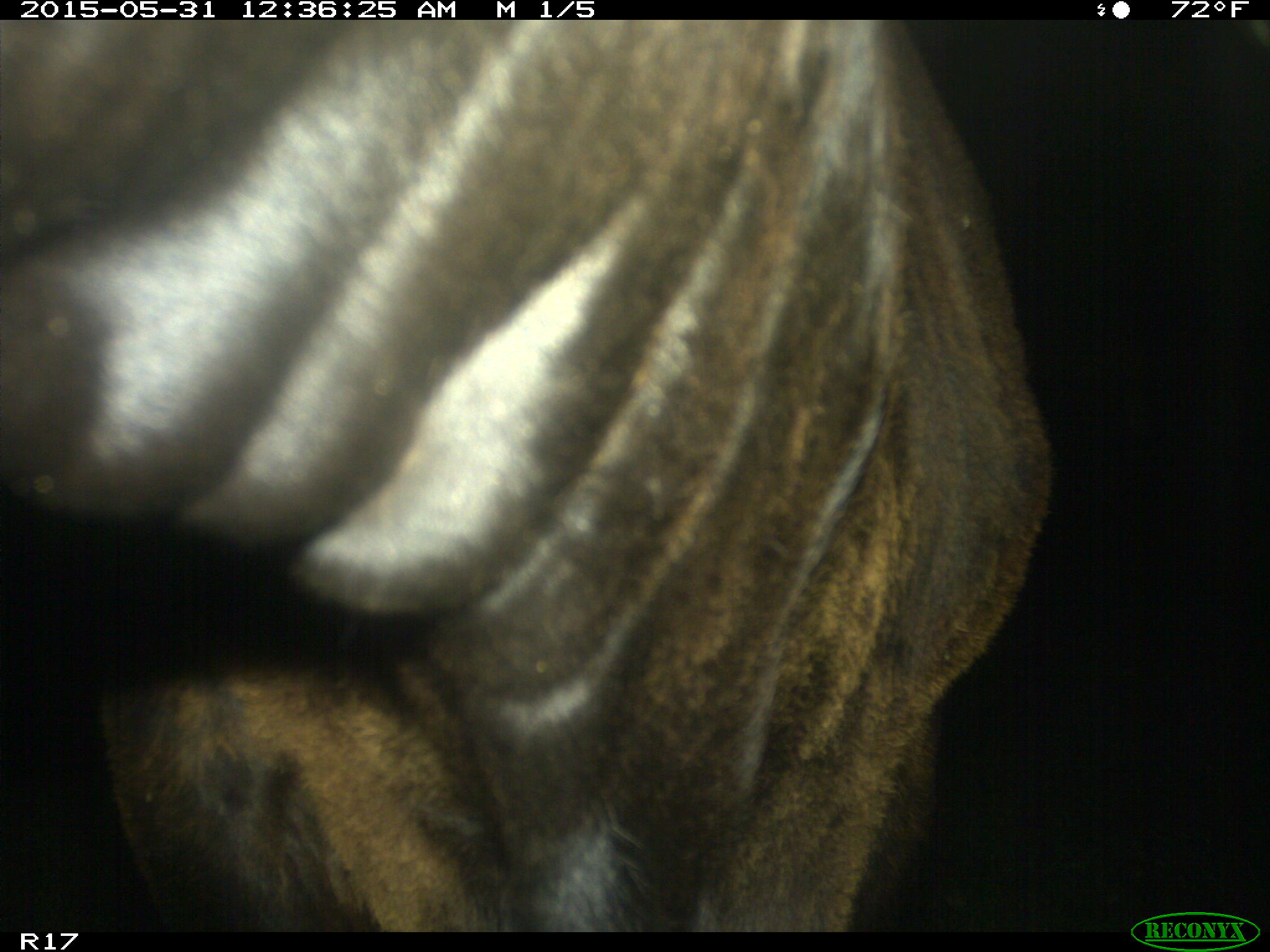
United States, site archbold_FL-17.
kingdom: Animalia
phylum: Chordata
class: Mammalia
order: Artiodactyla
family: Bovidae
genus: Bos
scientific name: Bos taurus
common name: domestic cow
Bos taurus (domestic cow).